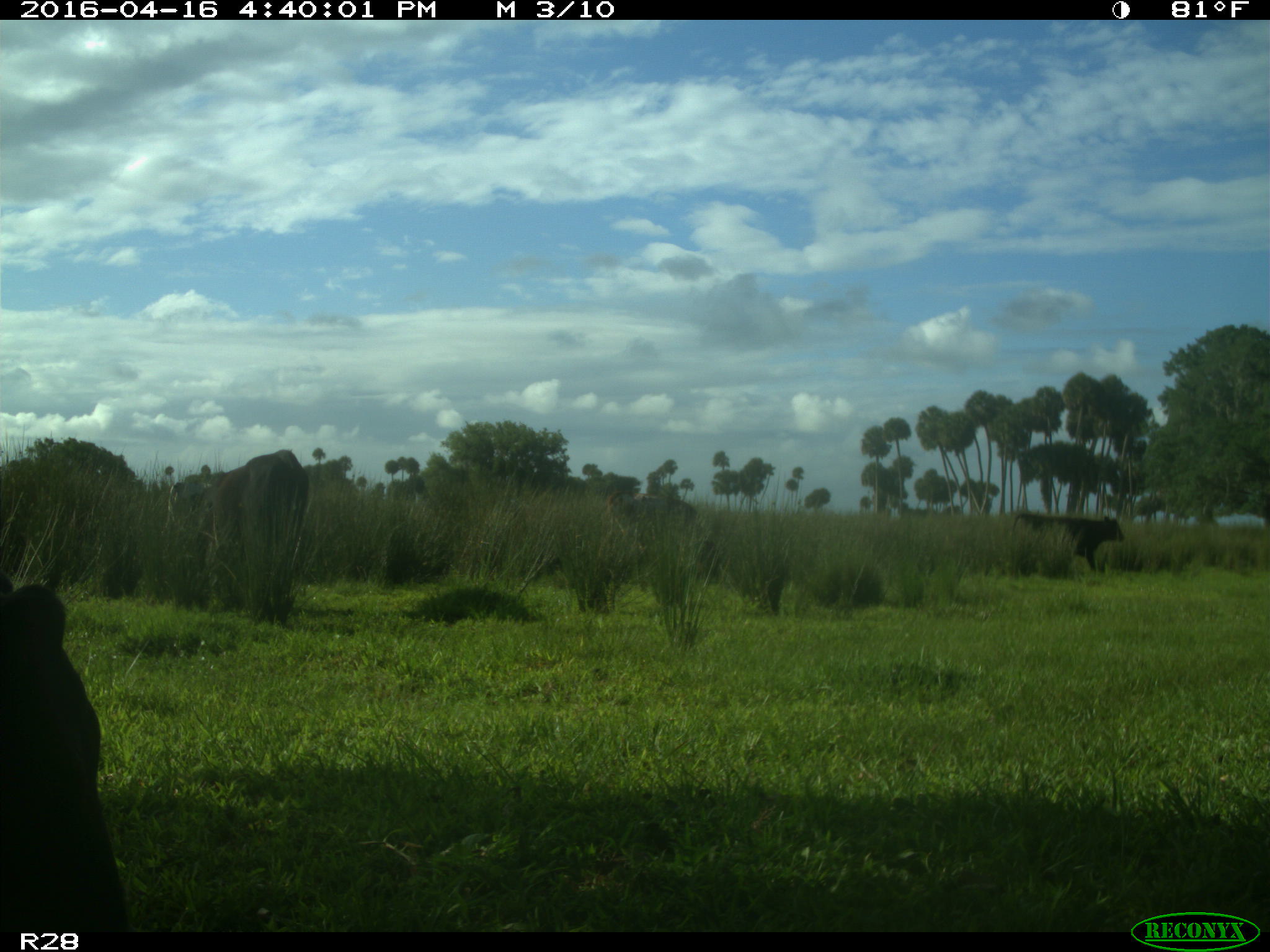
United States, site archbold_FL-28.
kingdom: Animalia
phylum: Chordata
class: Mammalia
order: Artiodactyla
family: Bovidae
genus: Bos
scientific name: Bos taurus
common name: domestic cow